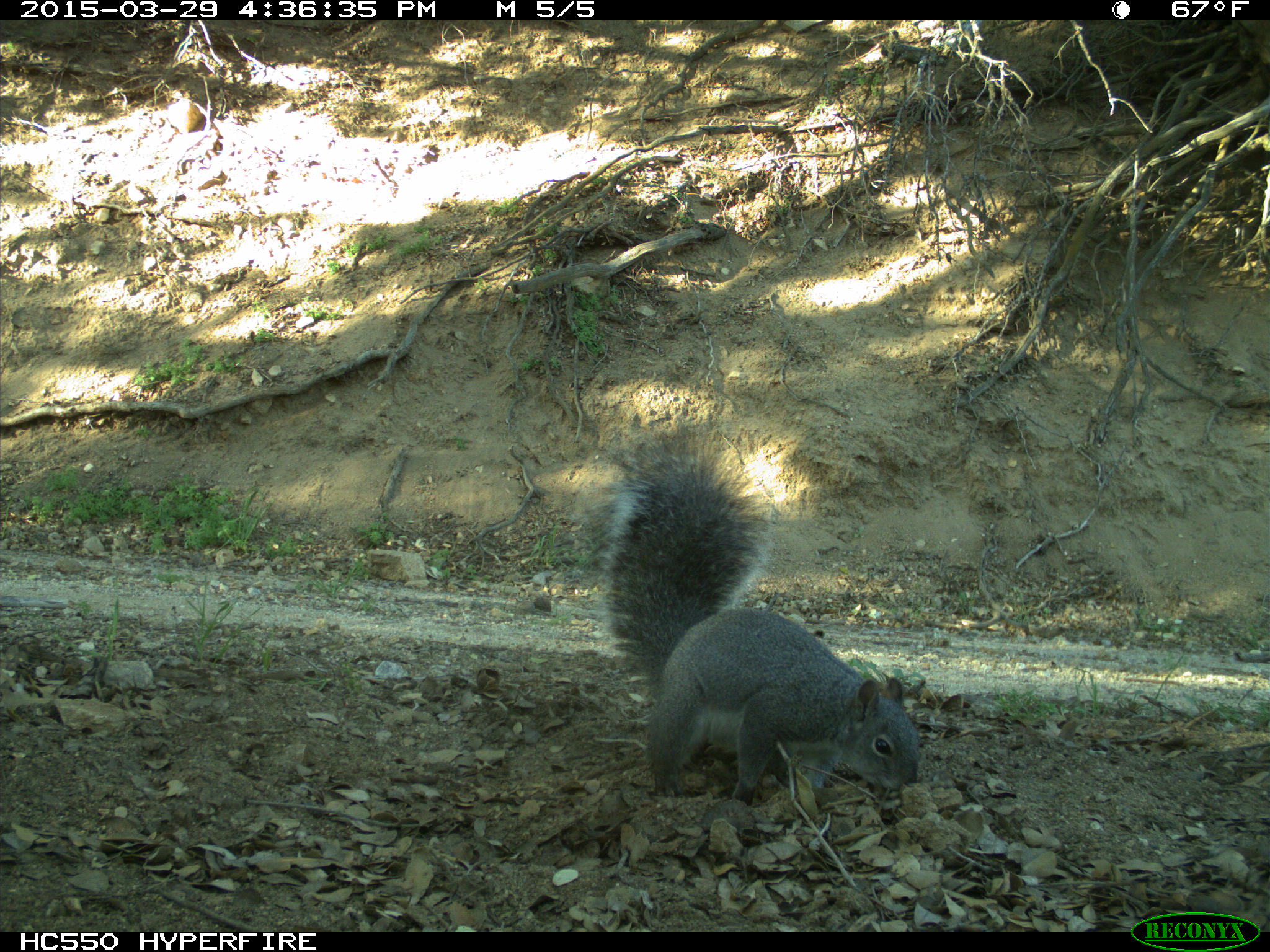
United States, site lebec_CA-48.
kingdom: Animalia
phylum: Chordata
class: Mammalia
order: Rodentia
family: Sciuridae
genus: Sciurus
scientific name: Sciurus carolinensis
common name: eastern gray squirrel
Sciurus carolinensis (eastern gray squirrel).